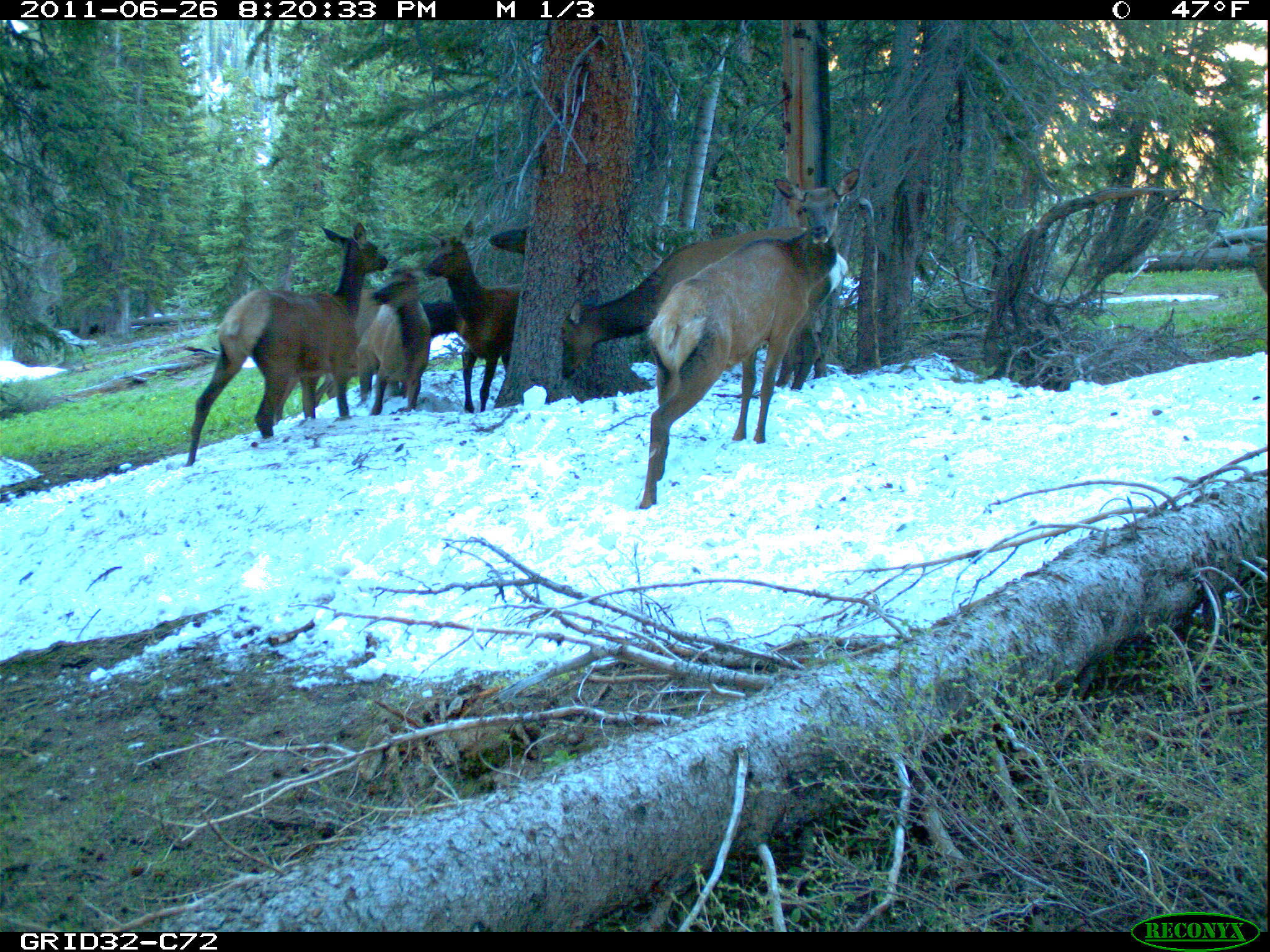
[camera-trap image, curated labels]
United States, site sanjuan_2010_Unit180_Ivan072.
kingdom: Animalia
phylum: Chordata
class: Mammalia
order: Artiodactyla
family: Cervidae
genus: Cervus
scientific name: Cervus elaphus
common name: red deer